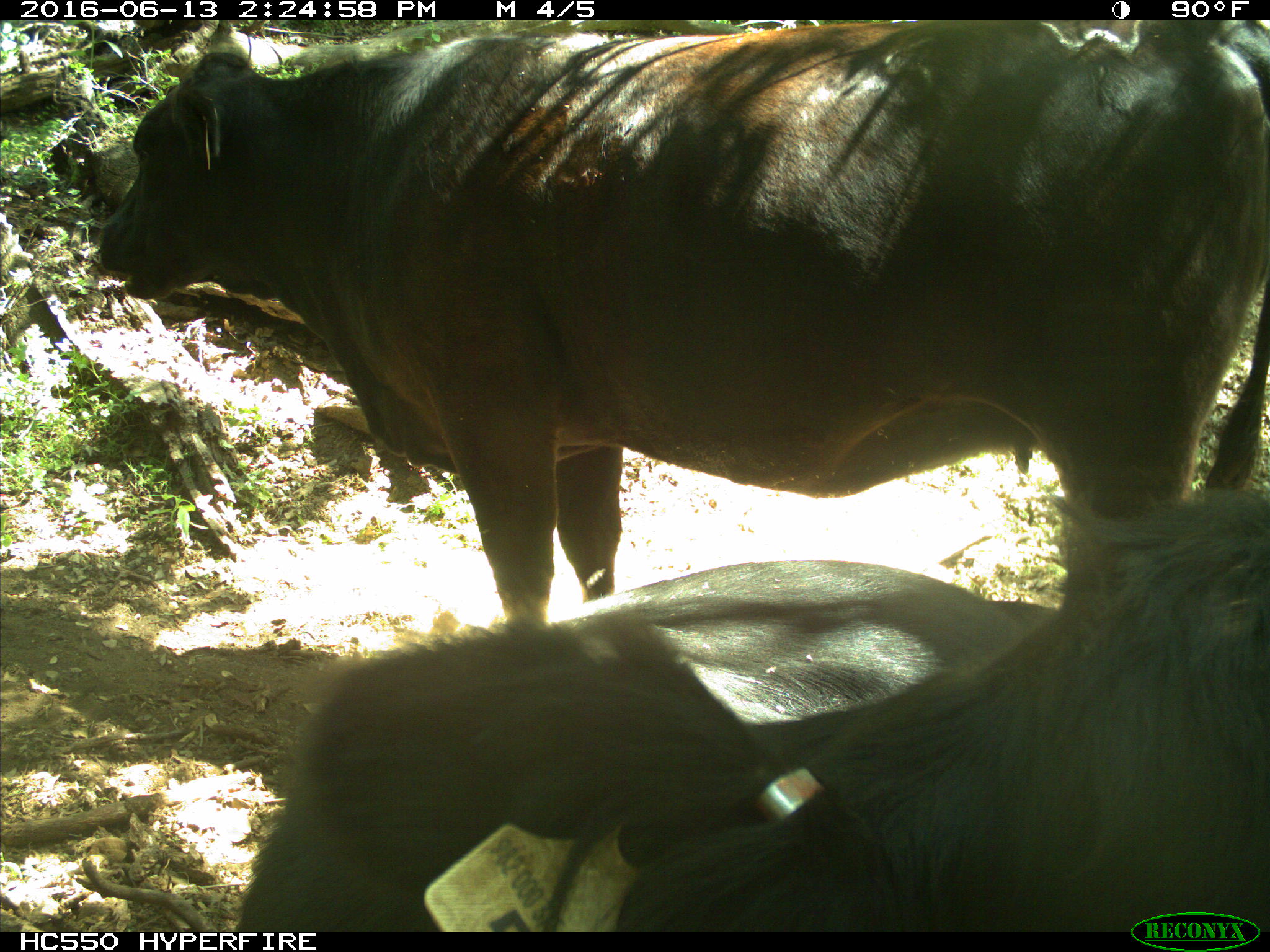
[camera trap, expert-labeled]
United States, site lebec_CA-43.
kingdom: Animalia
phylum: Chordata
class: Mammalia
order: Artiodactyla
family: Bovidae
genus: Bos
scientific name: Bos taurus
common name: domestic cow